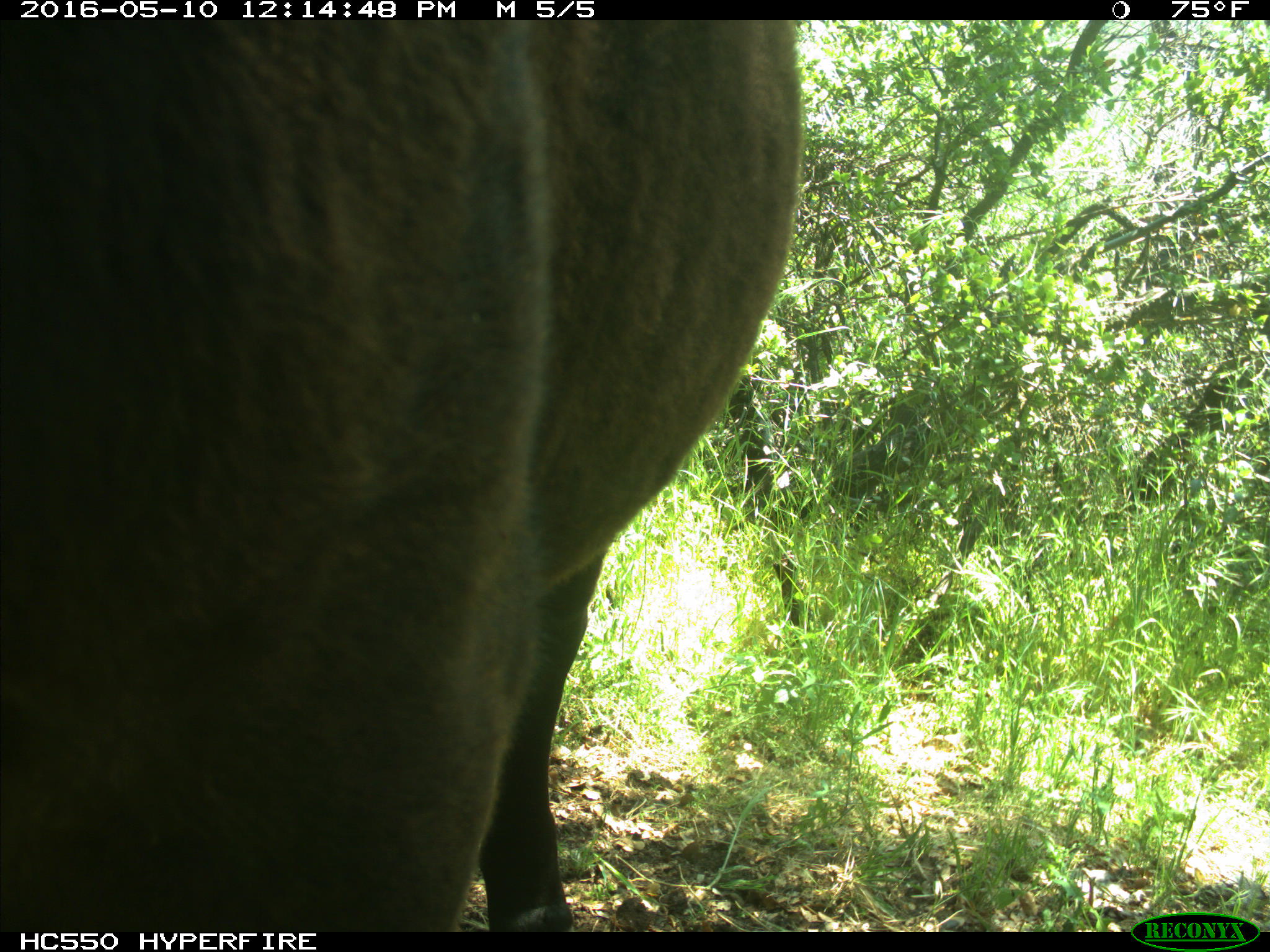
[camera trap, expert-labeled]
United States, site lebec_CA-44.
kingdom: Animalia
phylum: Chordata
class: Mammalia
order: Artiodactyla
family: Bovidae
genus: Bos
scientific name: Bos taurus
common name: domestic cow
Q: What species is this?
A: Bos taurus (domestic cow).